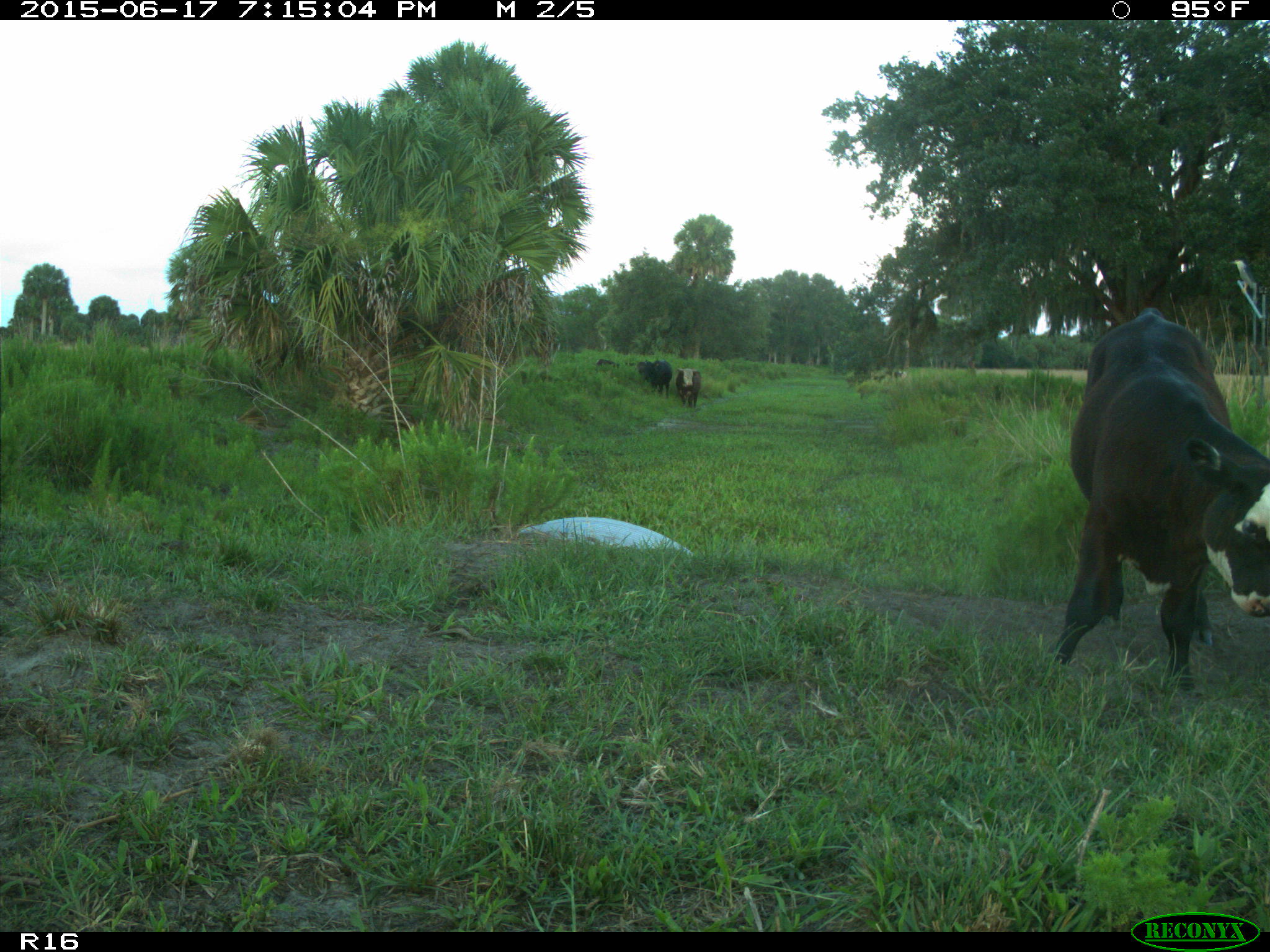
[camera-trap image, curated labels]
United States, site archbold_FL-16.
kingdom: Animalia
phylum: Chordata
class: Mammalia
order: Artiodactyla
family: Bovidae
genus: Bos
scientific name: Bos taurus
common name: domestic cow